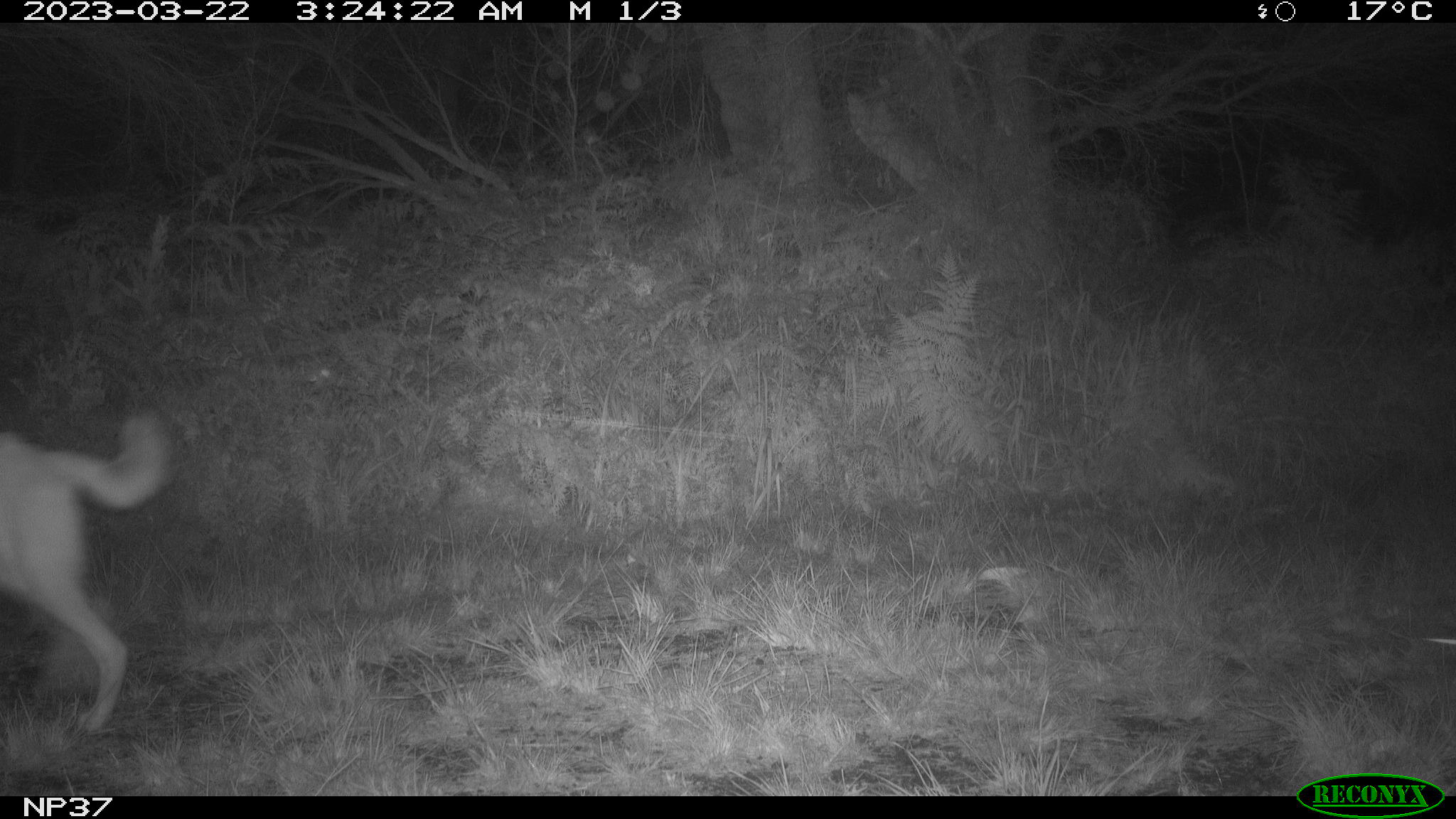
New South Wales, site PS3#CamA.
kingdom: Animalia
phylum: Chordata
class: Mammalia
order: Carnivora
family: Canidae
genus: Canis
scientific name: Canis familiaris dingo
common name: dingo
Dingo (Canis familiaris dingo).